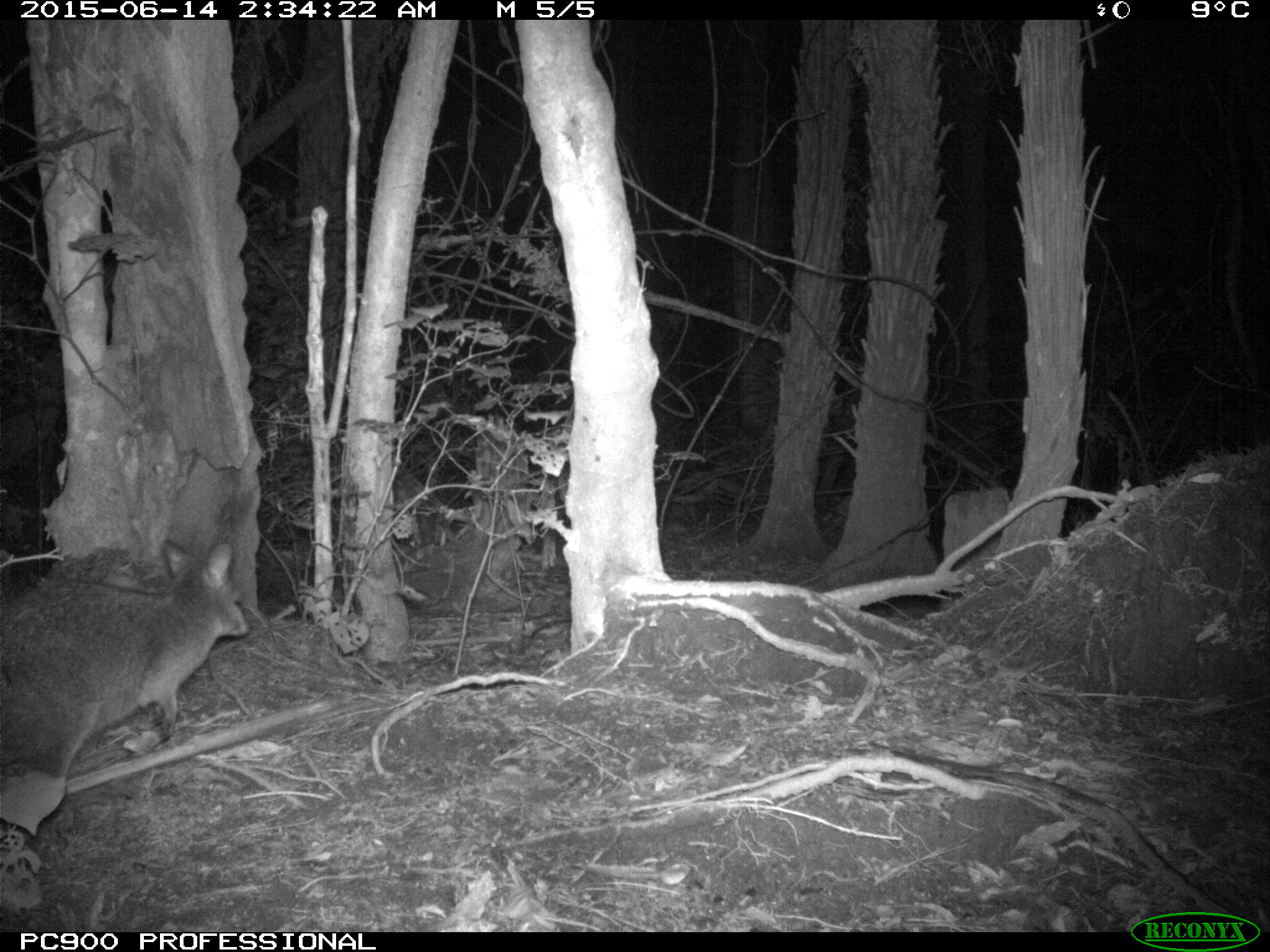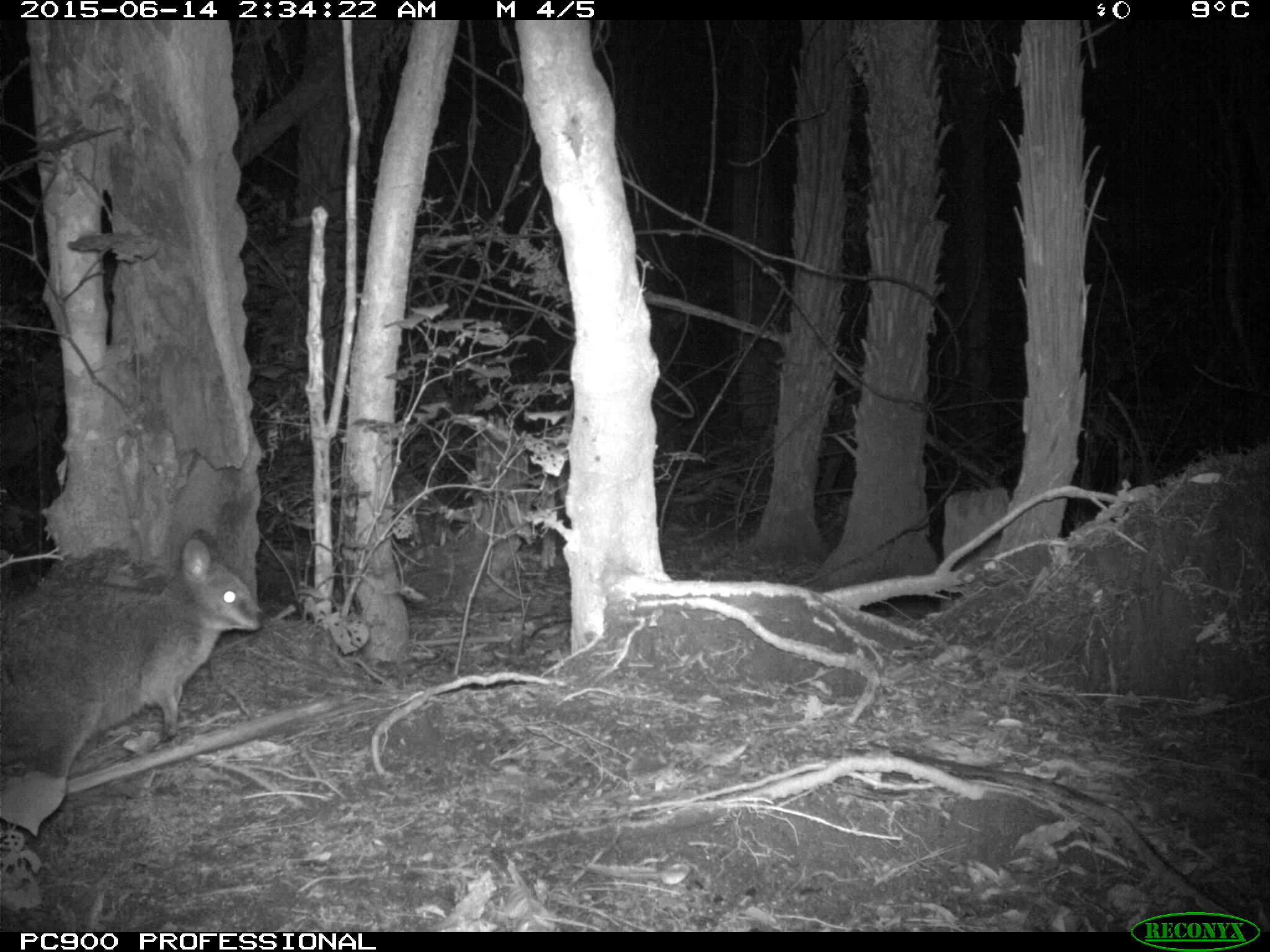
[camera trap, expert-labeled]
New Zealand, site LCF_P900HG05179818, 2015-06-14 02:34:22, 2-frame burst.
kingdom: Animalia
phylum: Chordata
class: Mammalia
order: Diprotodontia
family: Macropodidae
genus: Notamacropus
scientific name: Notamacropus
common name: wallaby